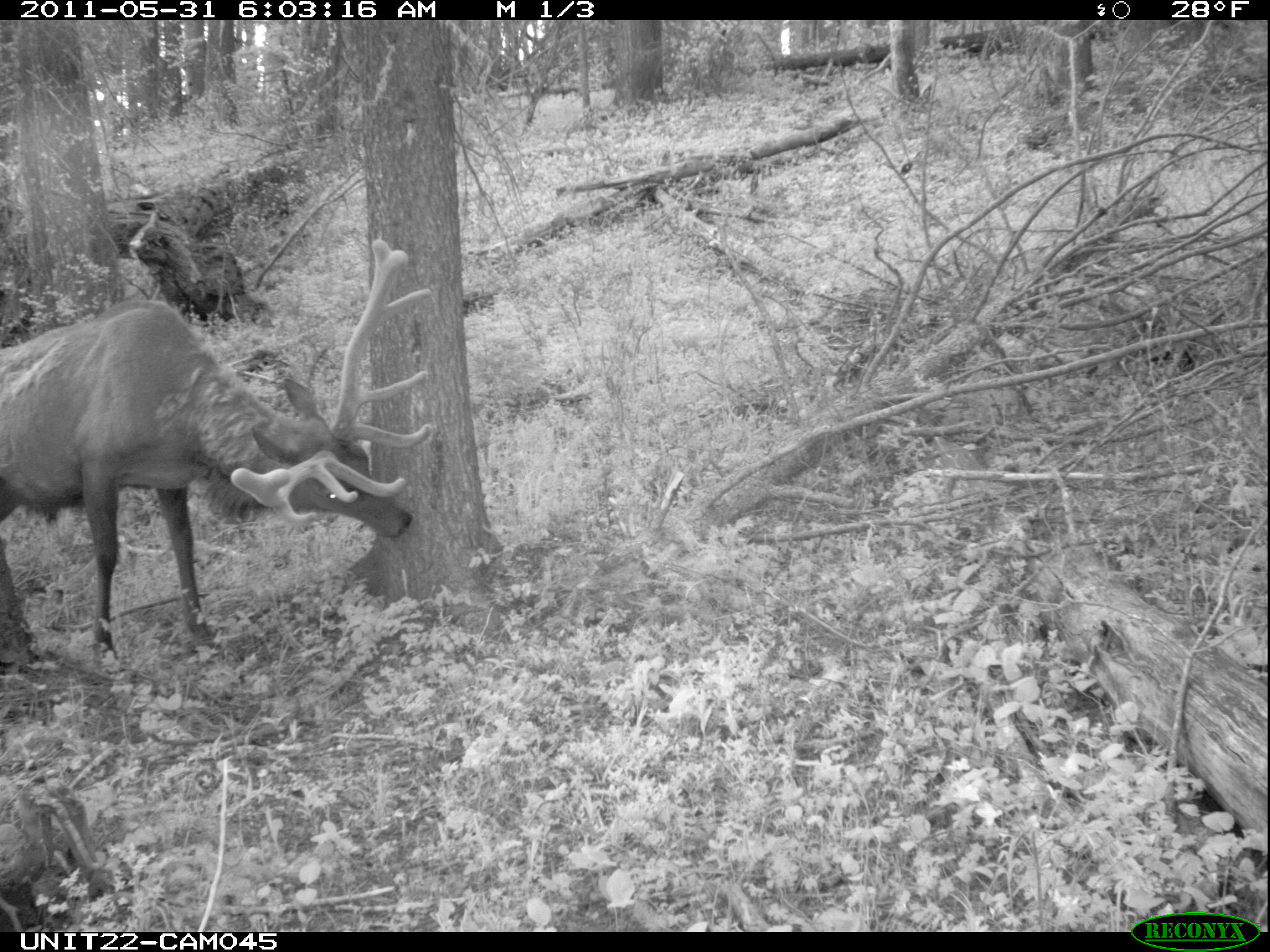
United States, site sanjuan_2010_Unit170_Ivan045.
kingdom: Animalia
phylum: Chordata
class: Mammalia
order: Artiodactyla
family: Cervidae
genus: Cervus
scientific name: Cervus elaphus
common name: red deer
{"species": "Cervus elaphus (red deer)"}